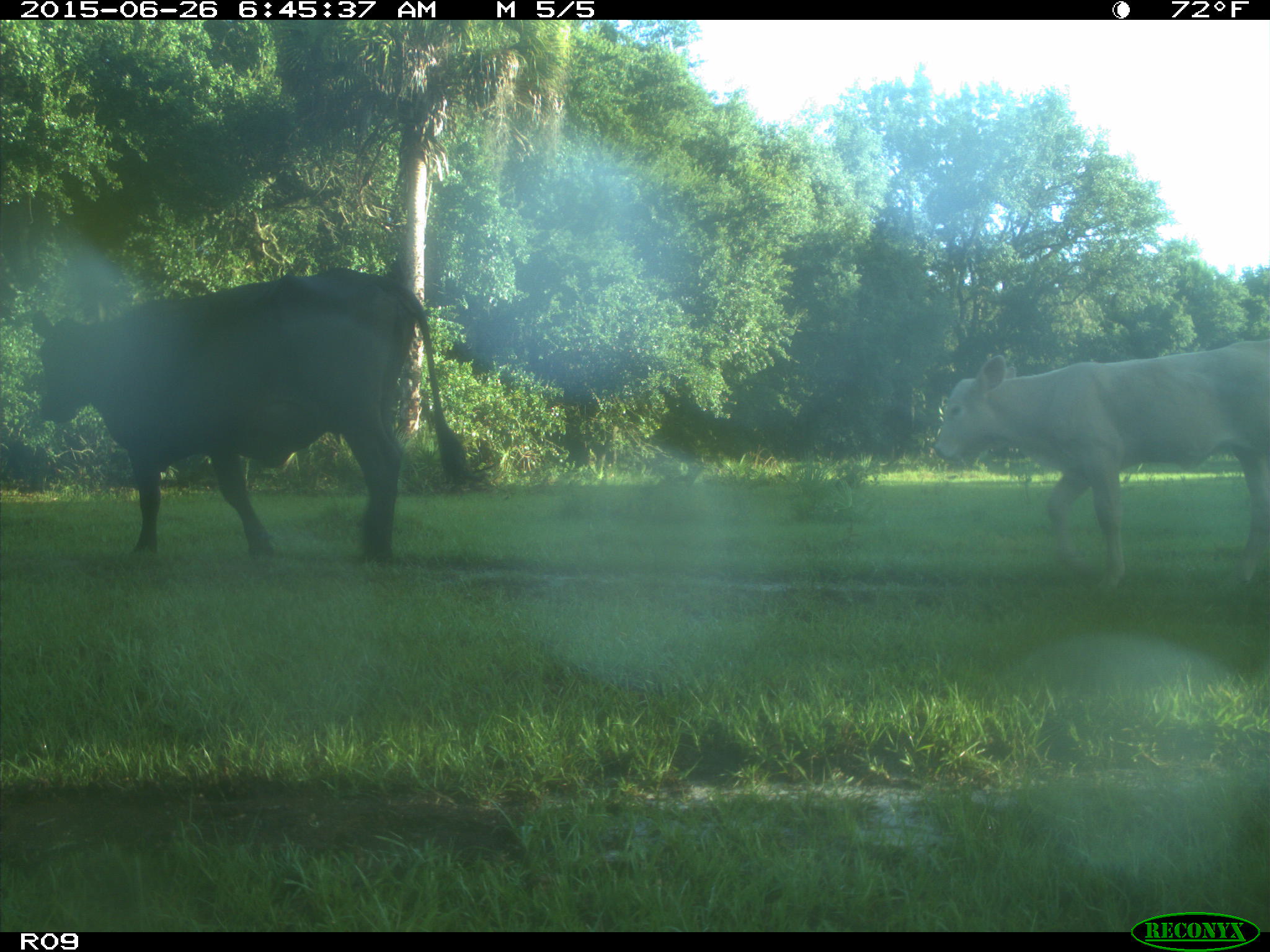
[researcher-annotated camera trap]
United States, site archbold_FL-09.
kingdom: Animalia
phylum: Chordata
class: Mammalia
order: Artiodactyla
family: Bovidae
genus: Bos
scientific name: Bos taurus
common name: domestic cow